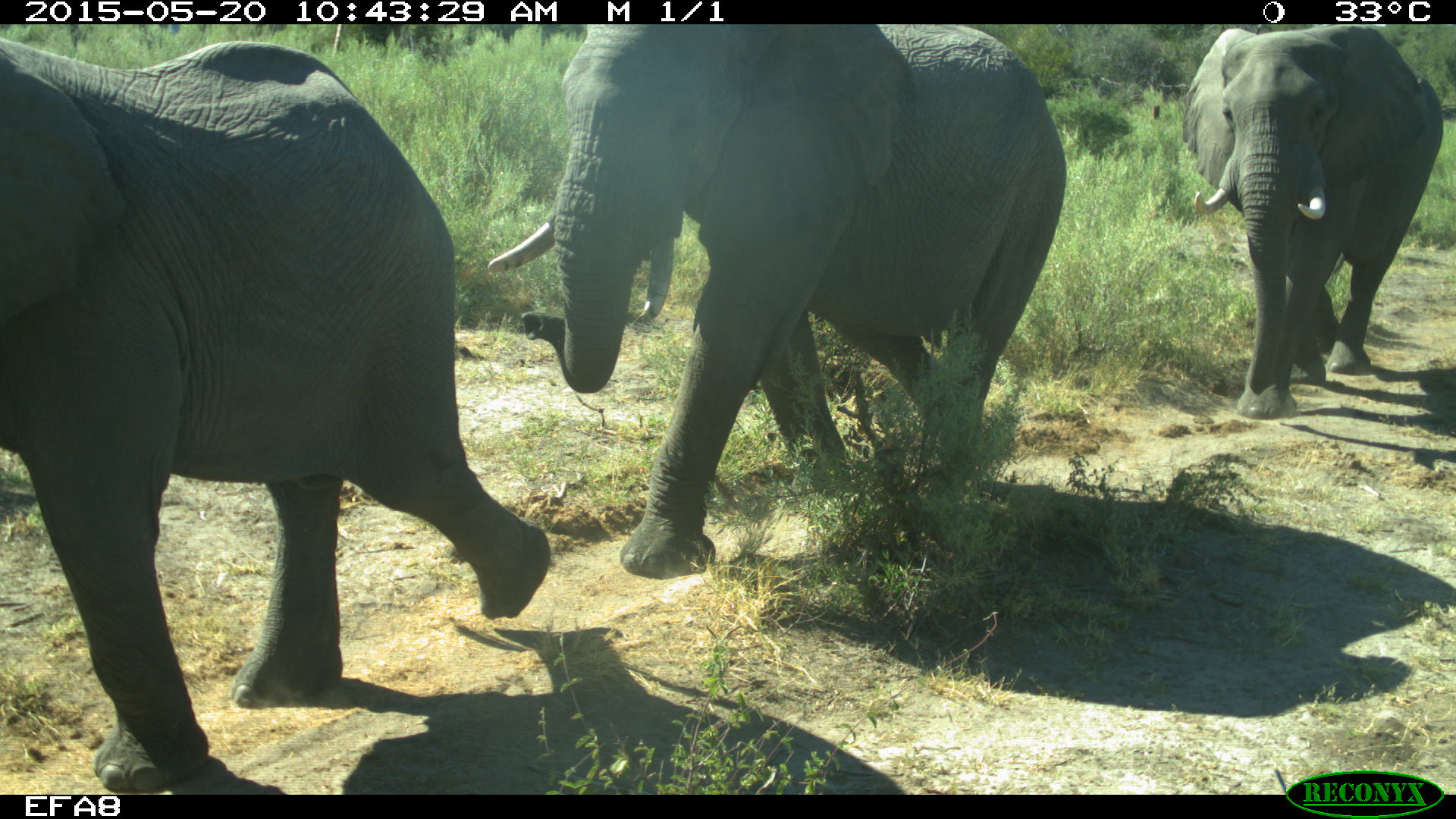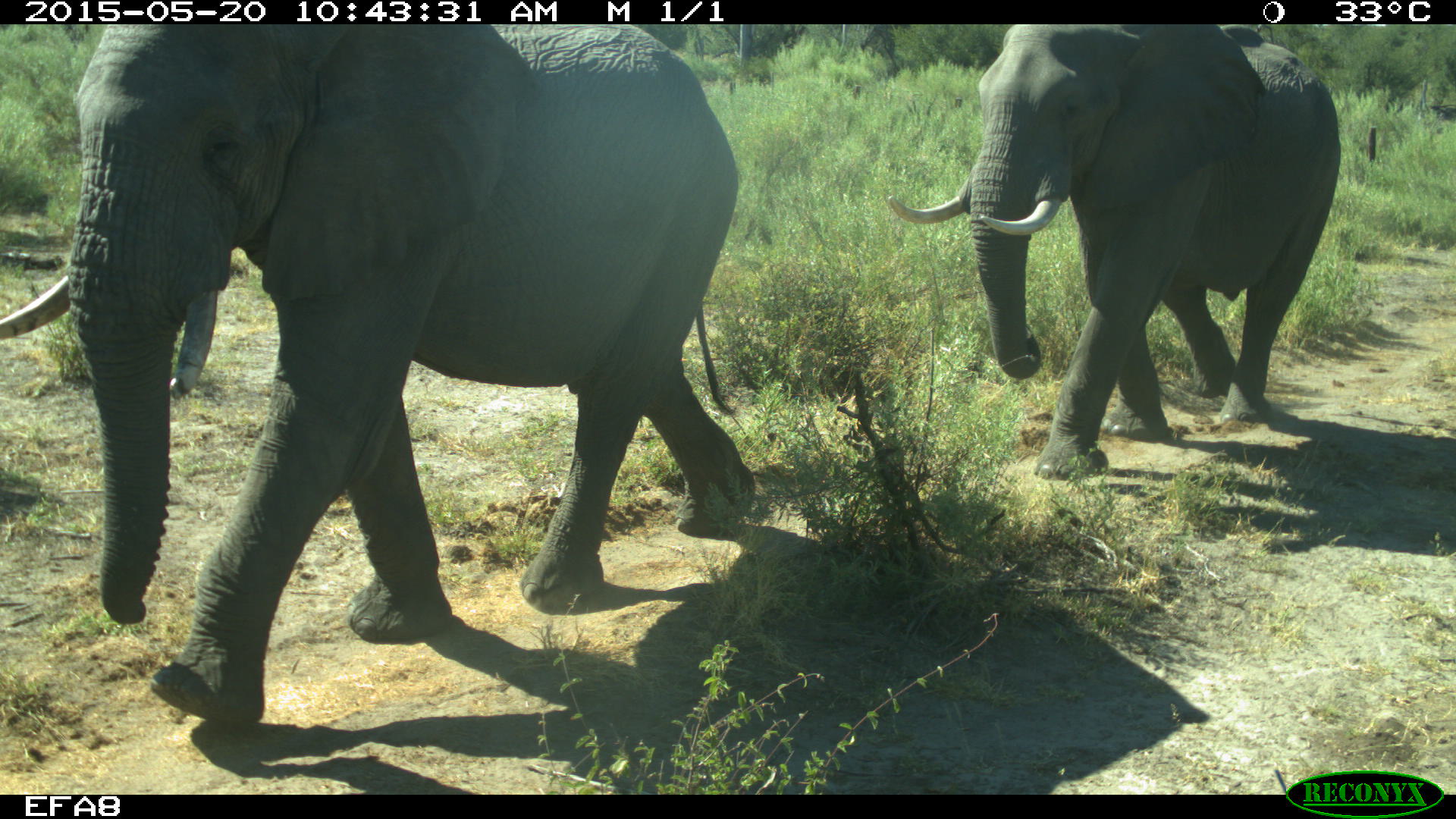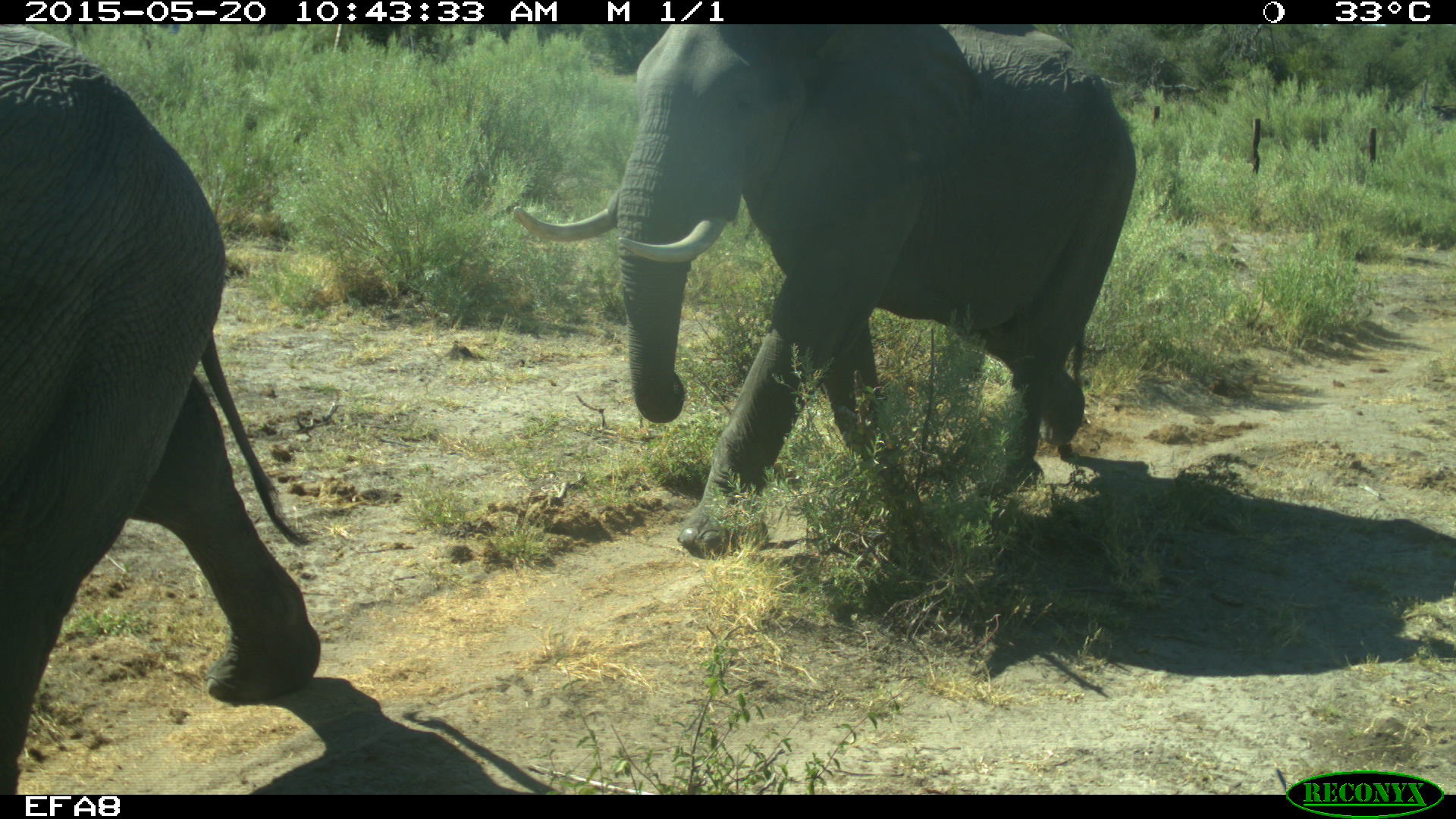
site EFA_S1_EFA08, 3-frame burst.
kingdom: Animalia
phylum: Chordata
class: Mammalia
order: Proboscidea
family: Elephantidae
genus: Loxodonta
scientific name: Loxodonta africana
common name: african bush elephant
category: elephant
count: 3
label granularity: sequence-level